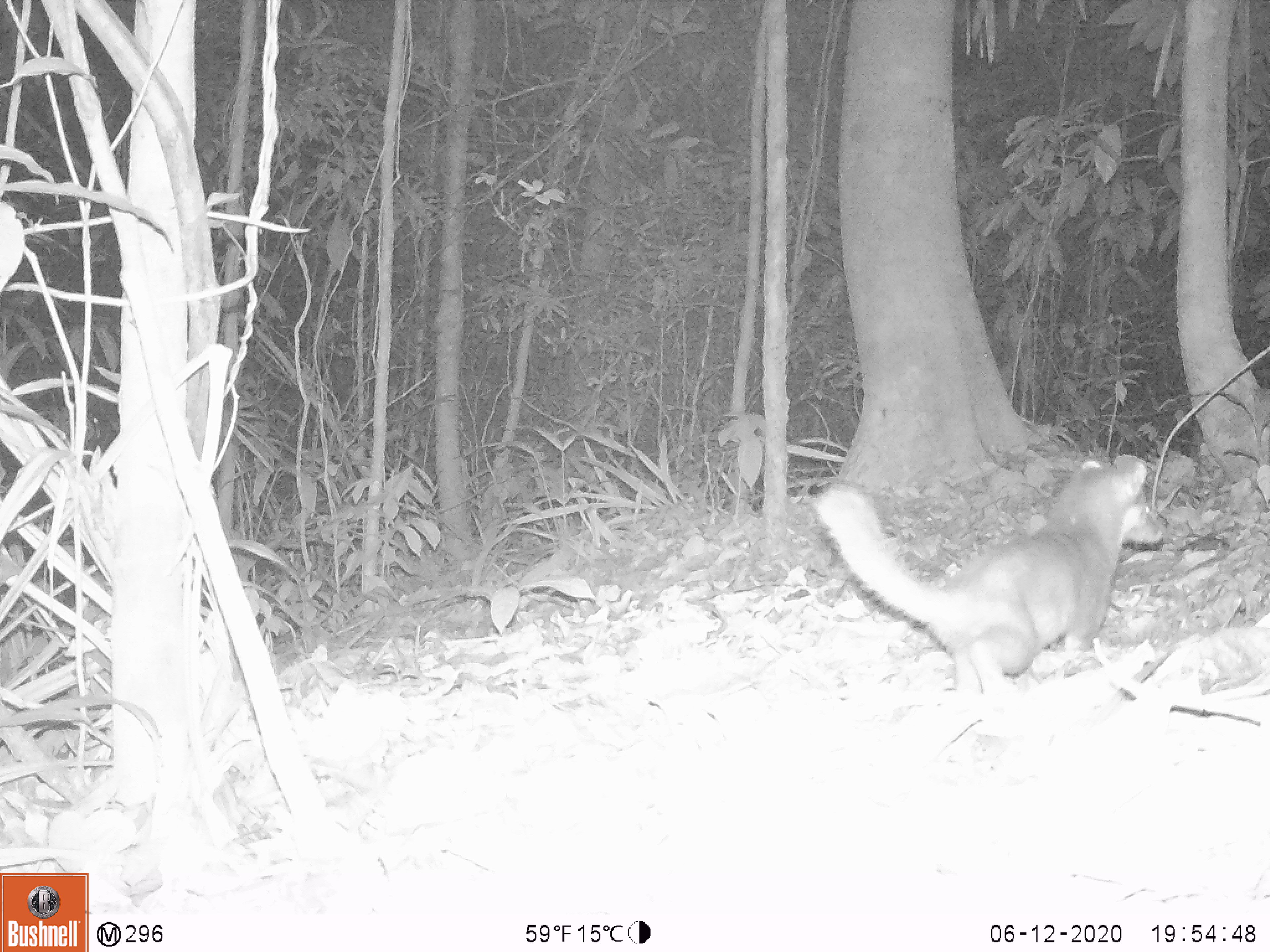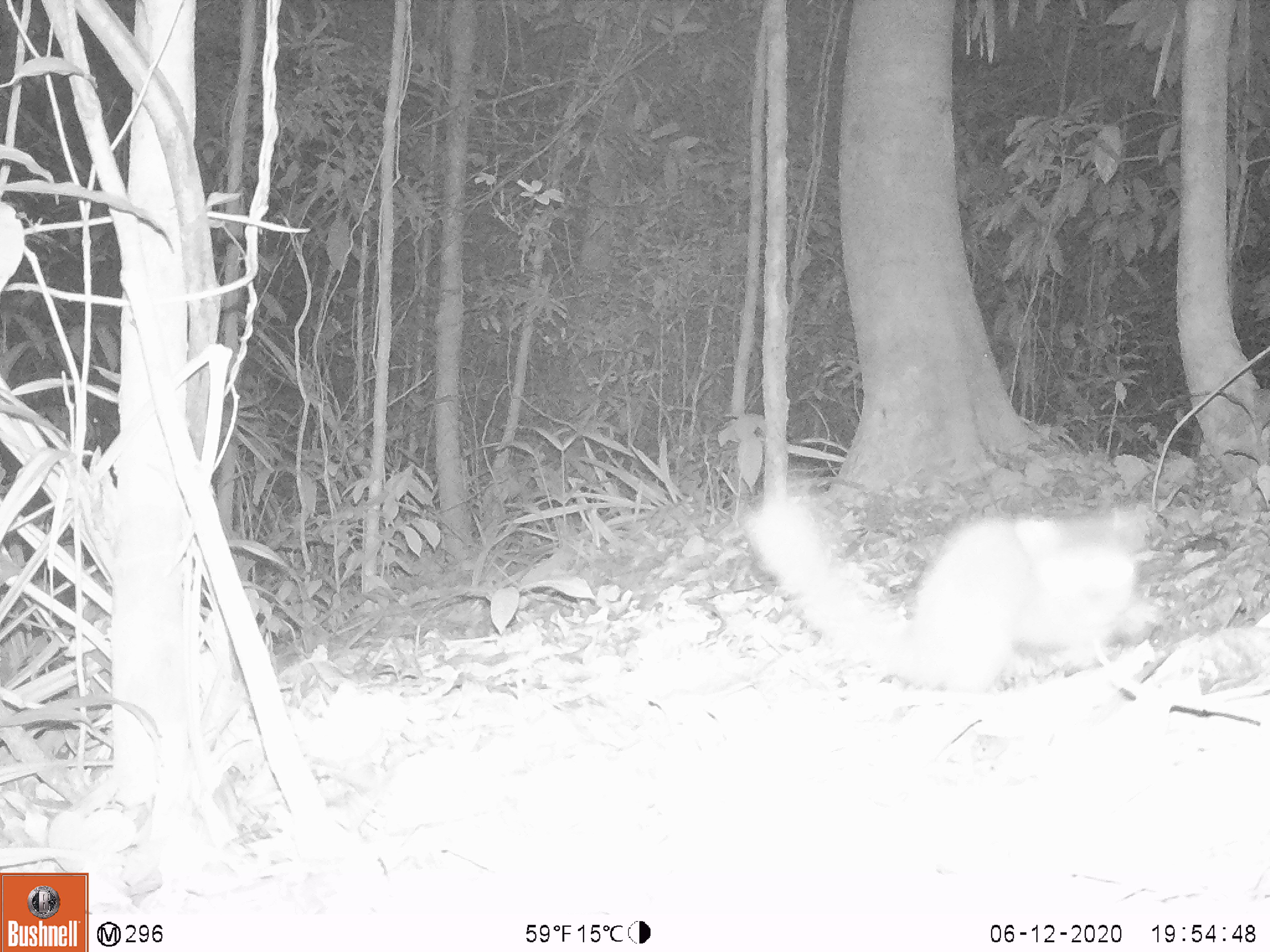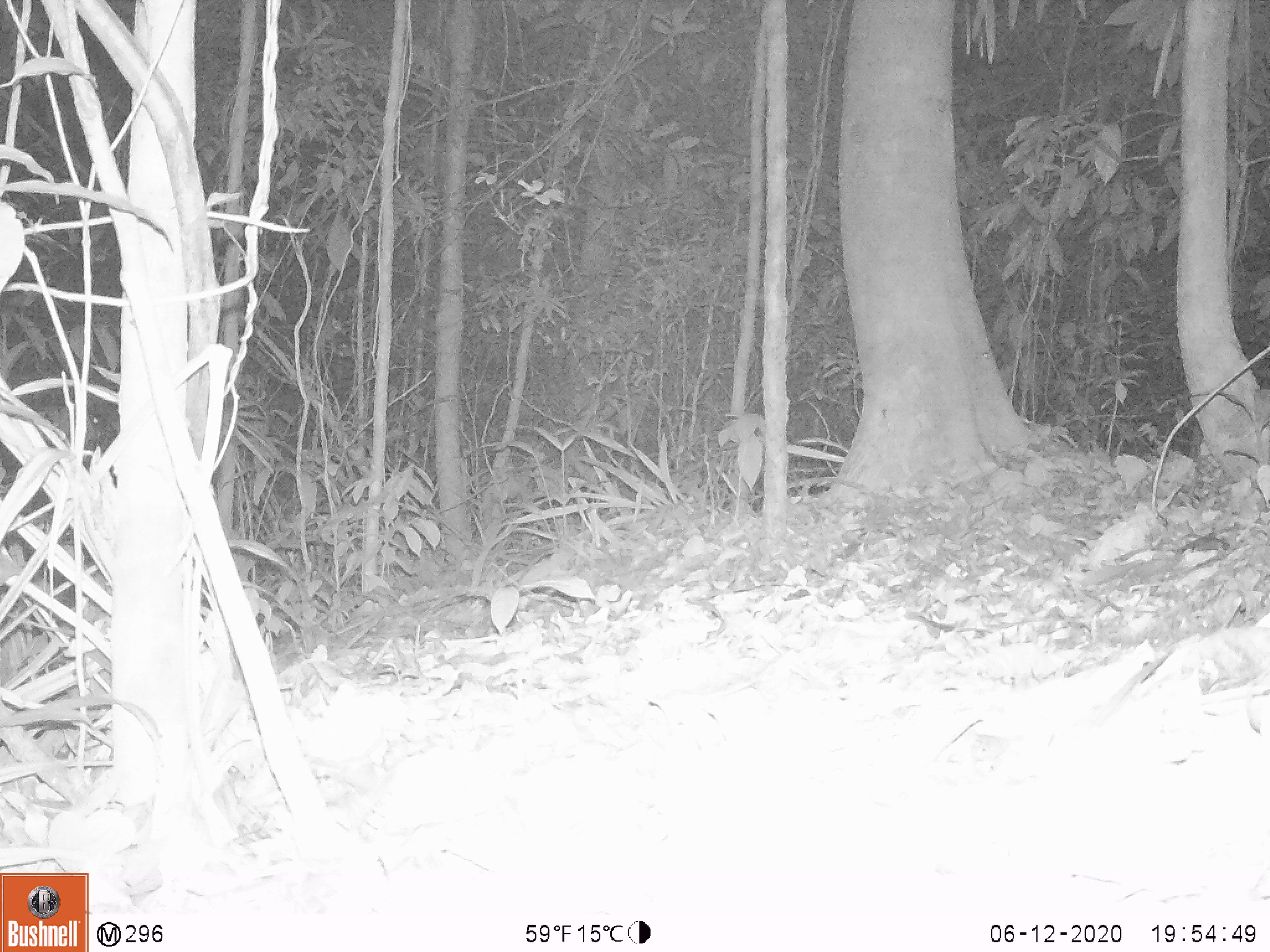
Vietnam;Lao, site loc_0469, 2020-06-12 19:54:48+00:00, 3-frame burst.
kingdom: Animalia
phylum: Chordata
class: Mammalia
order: Carnivora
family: Mustelidae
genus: Melogale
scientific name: Melogale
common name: ferret badger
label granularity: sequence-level